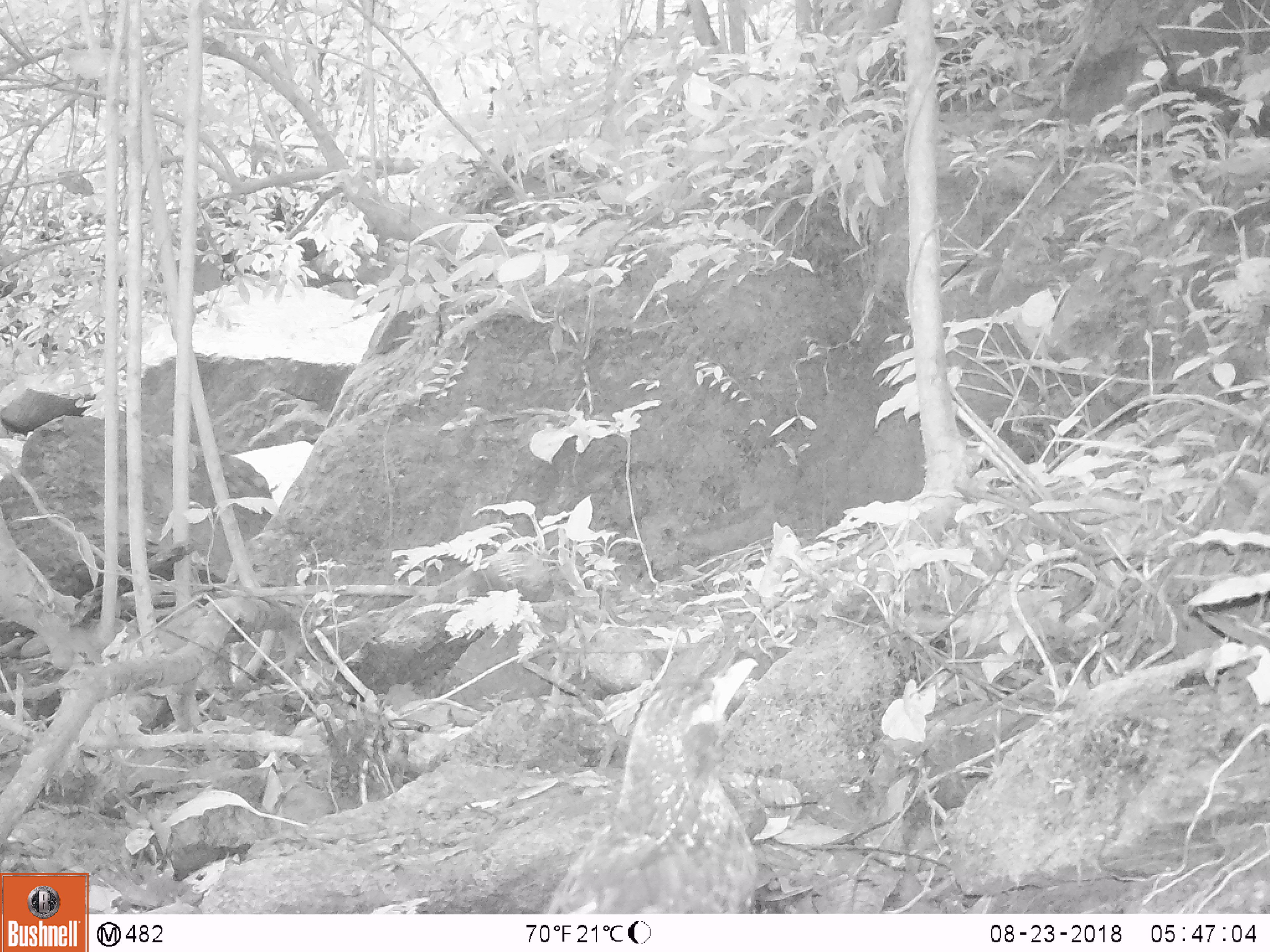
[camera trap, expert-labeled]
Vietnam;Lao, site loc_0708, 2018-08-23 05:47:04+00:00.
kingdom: Animalia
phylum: Chordata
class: Aves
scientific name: Aves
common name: bird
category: unidentified bird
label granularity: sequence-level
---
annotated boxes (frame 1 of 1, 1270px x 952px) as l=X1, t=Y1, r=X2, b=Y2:
unidentified bird: l=541, t=656, r=759, b=912